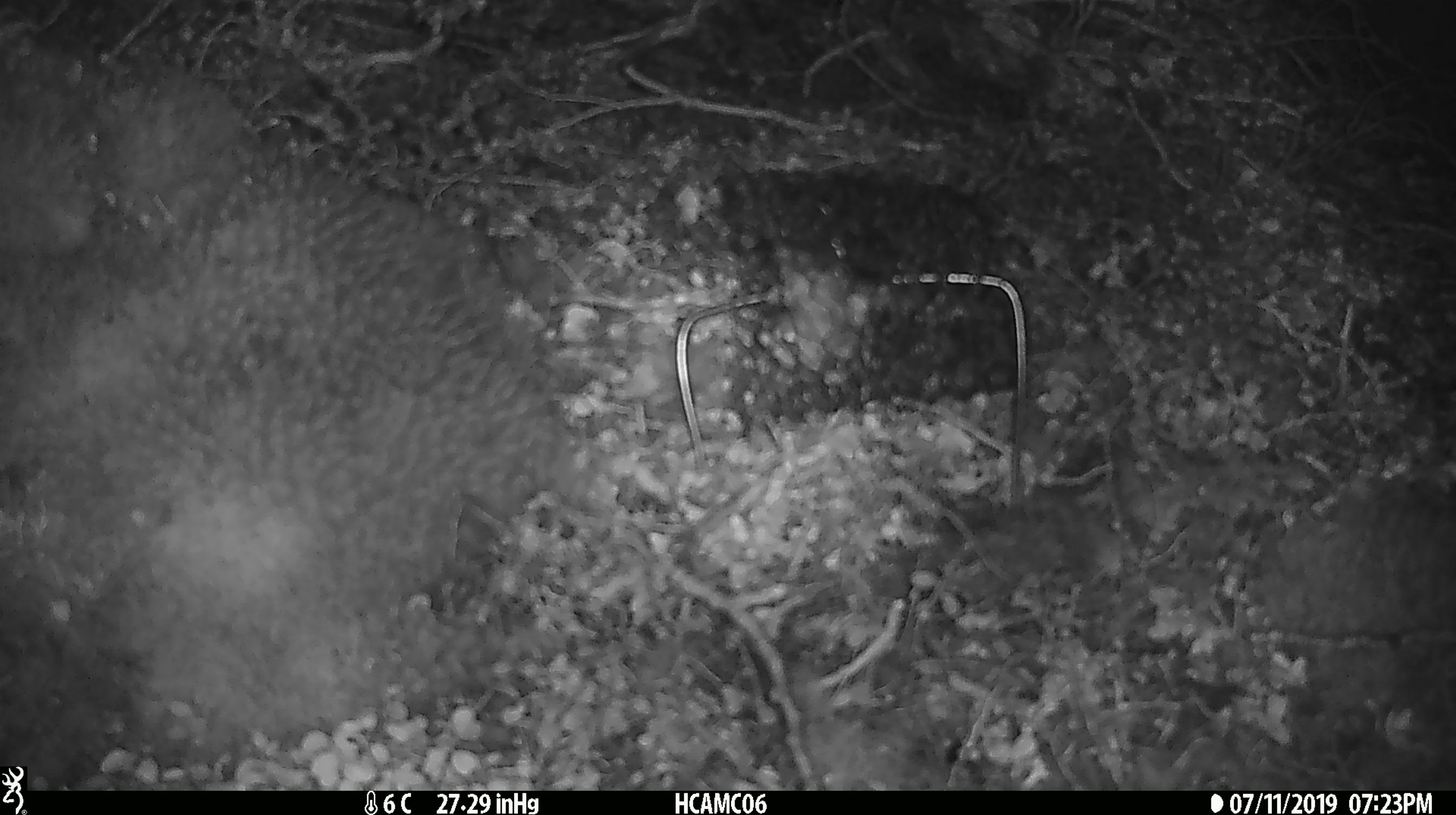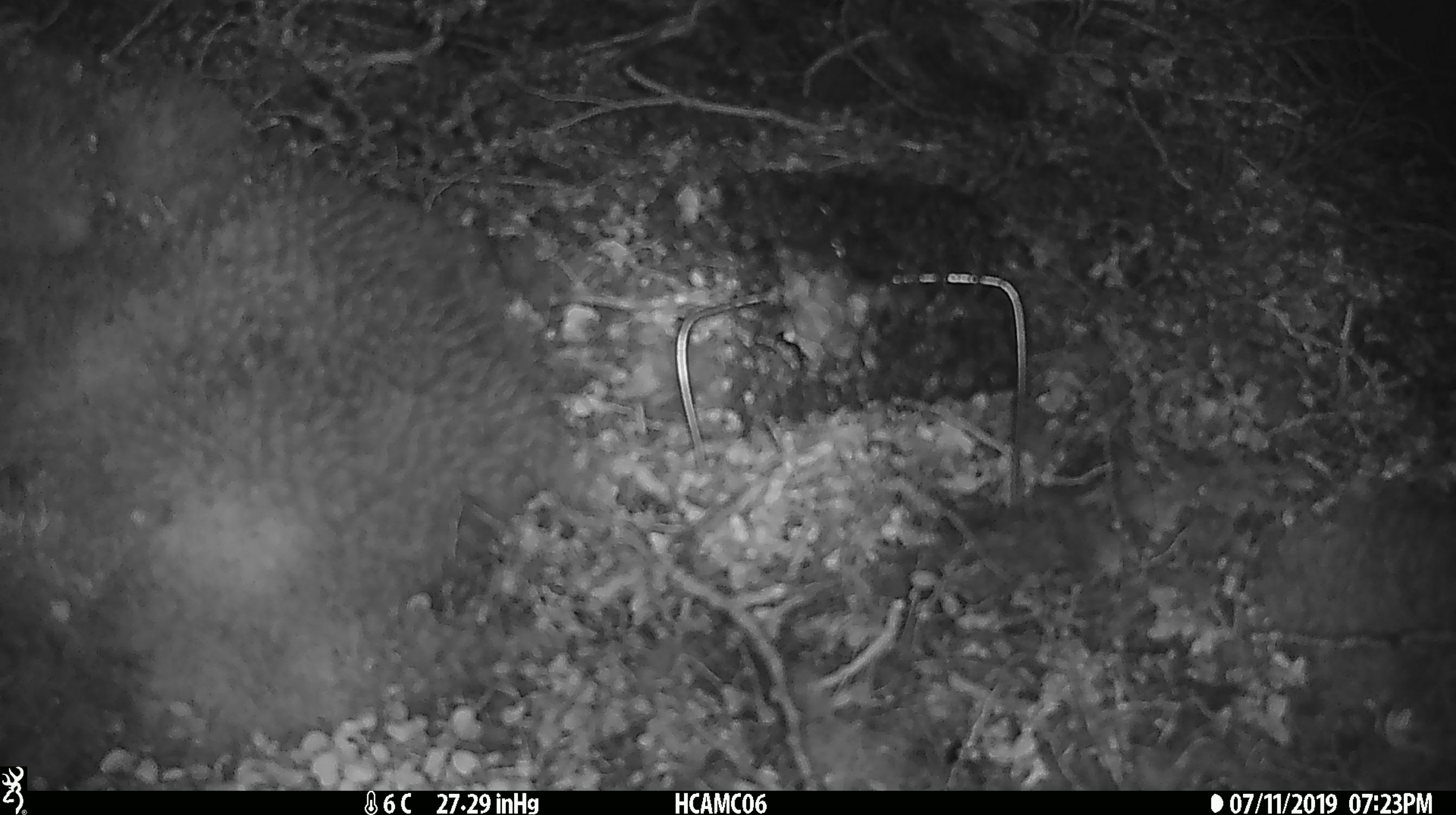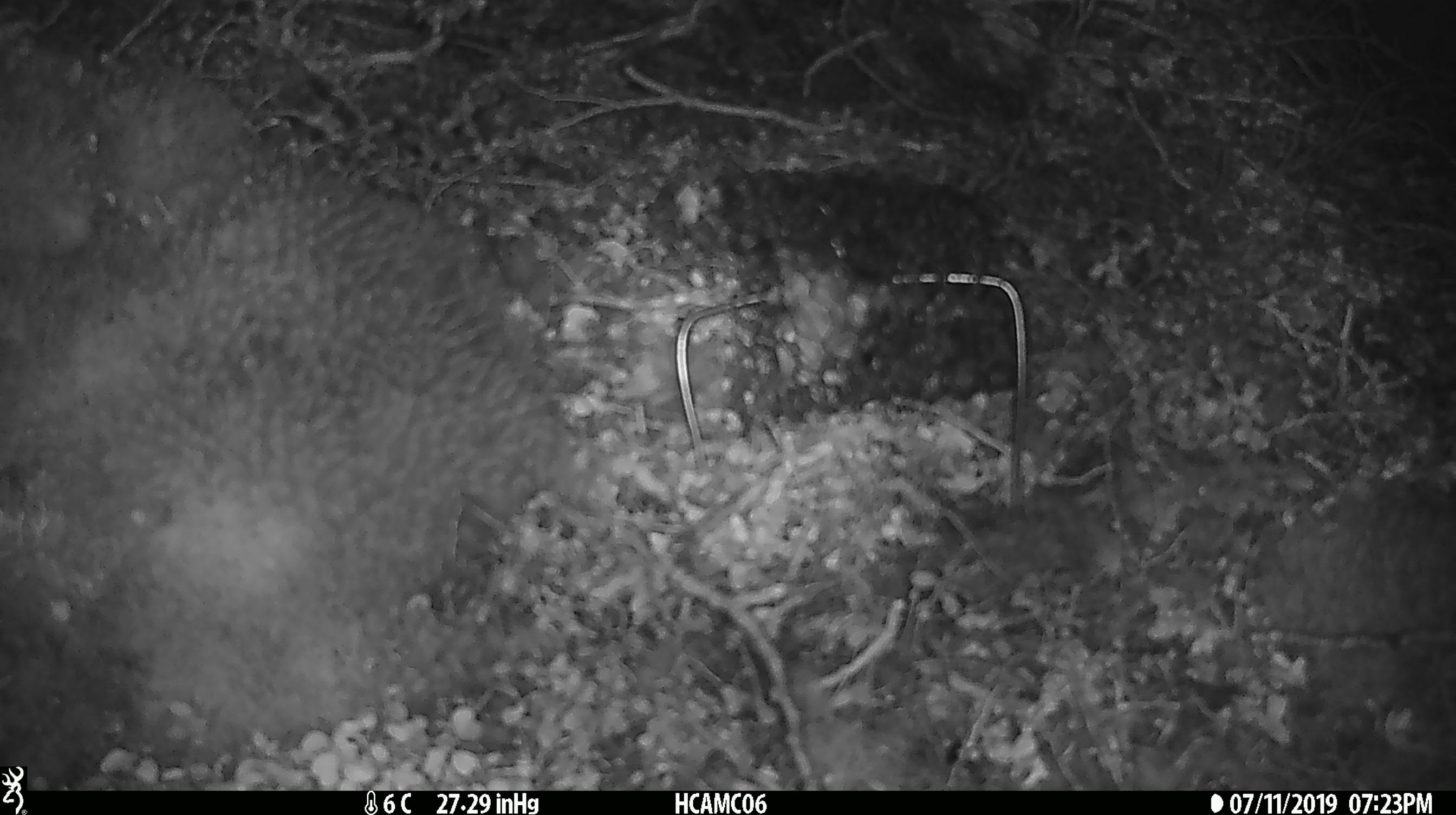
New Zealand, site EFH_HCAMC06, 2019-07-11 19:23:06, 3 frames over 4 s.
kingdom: Animalia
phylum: Chordata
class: Mammalia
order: Rodentia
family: Muridae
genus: Mus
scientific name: Mus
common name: mouse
Mouse (Mus).